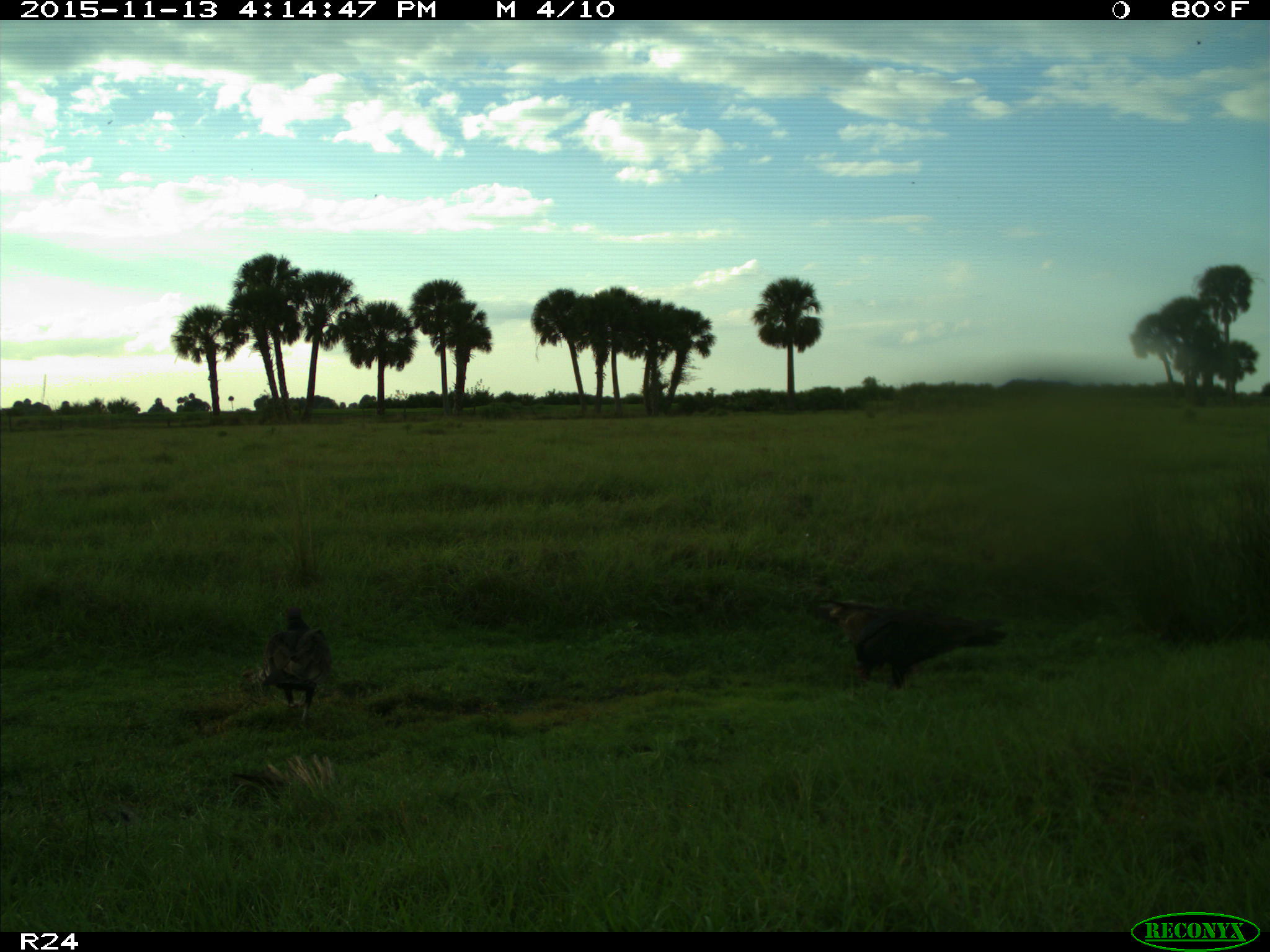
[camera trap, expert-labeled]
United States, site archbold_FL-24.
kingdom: Animalia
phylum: Chordata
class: Aves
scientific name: Aves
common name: birds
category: unidentified bird